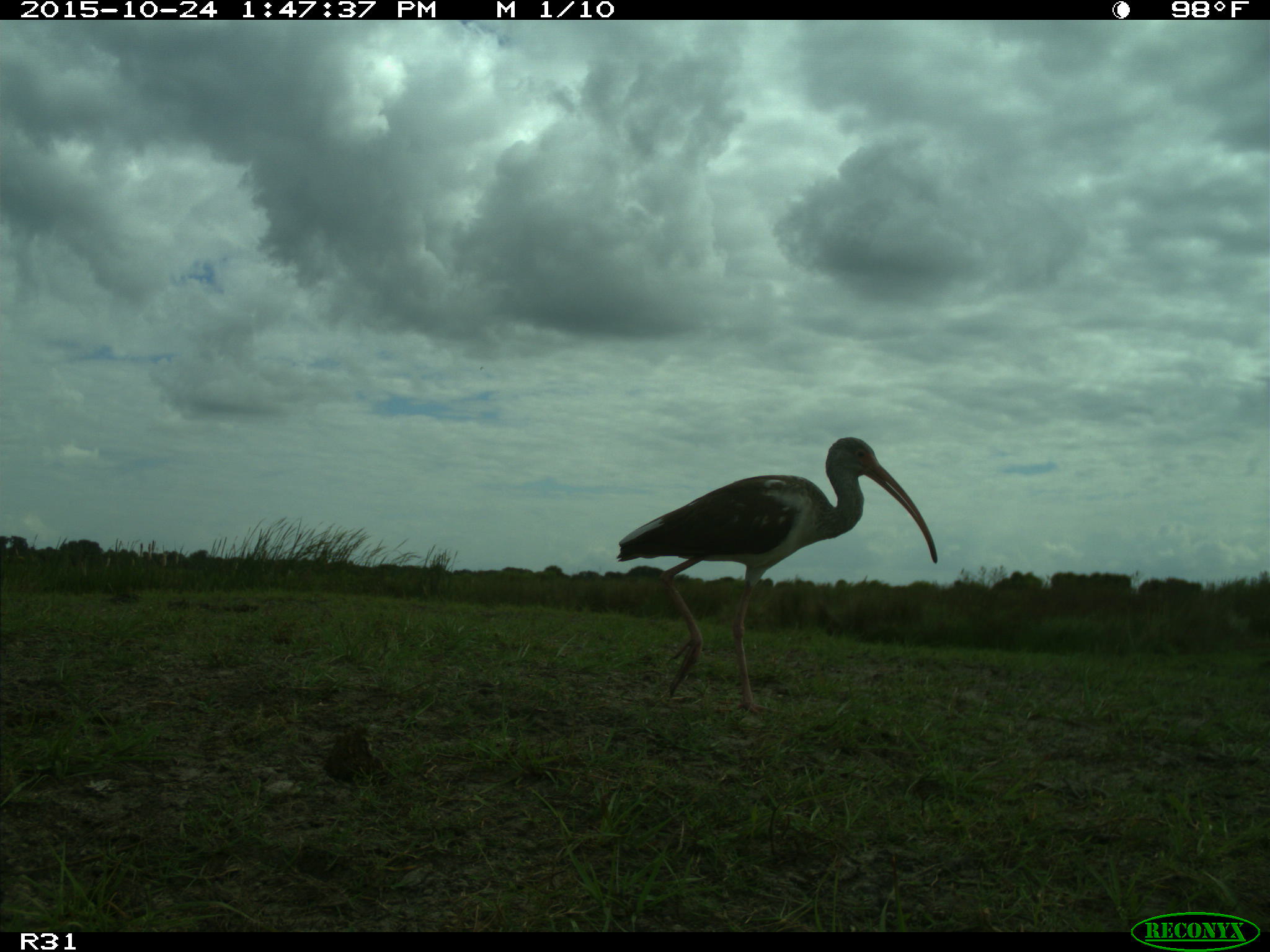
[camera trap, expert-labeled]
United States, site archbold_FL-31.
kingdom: Animalia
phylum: Chordata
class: Aves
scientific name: Aves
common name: birds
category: unidentified bird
Unidentified bird (birds) (Aves).